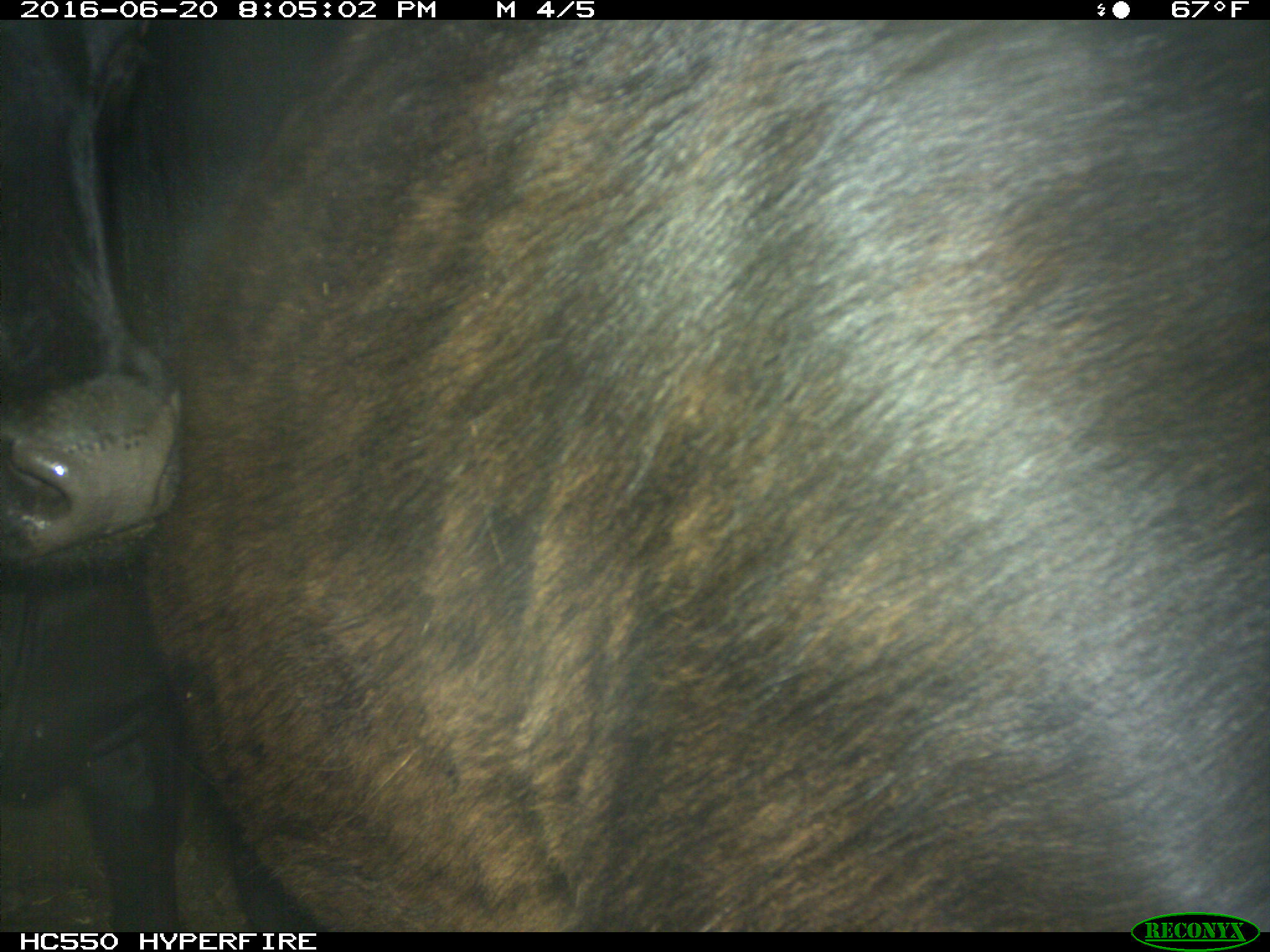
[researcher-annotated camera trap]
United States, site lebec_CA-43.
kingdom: Animalia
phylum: Chordata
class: Mammalia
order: Artiodactyla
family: Bovidae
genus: Bos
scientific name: Bos taurus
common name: domestic cow